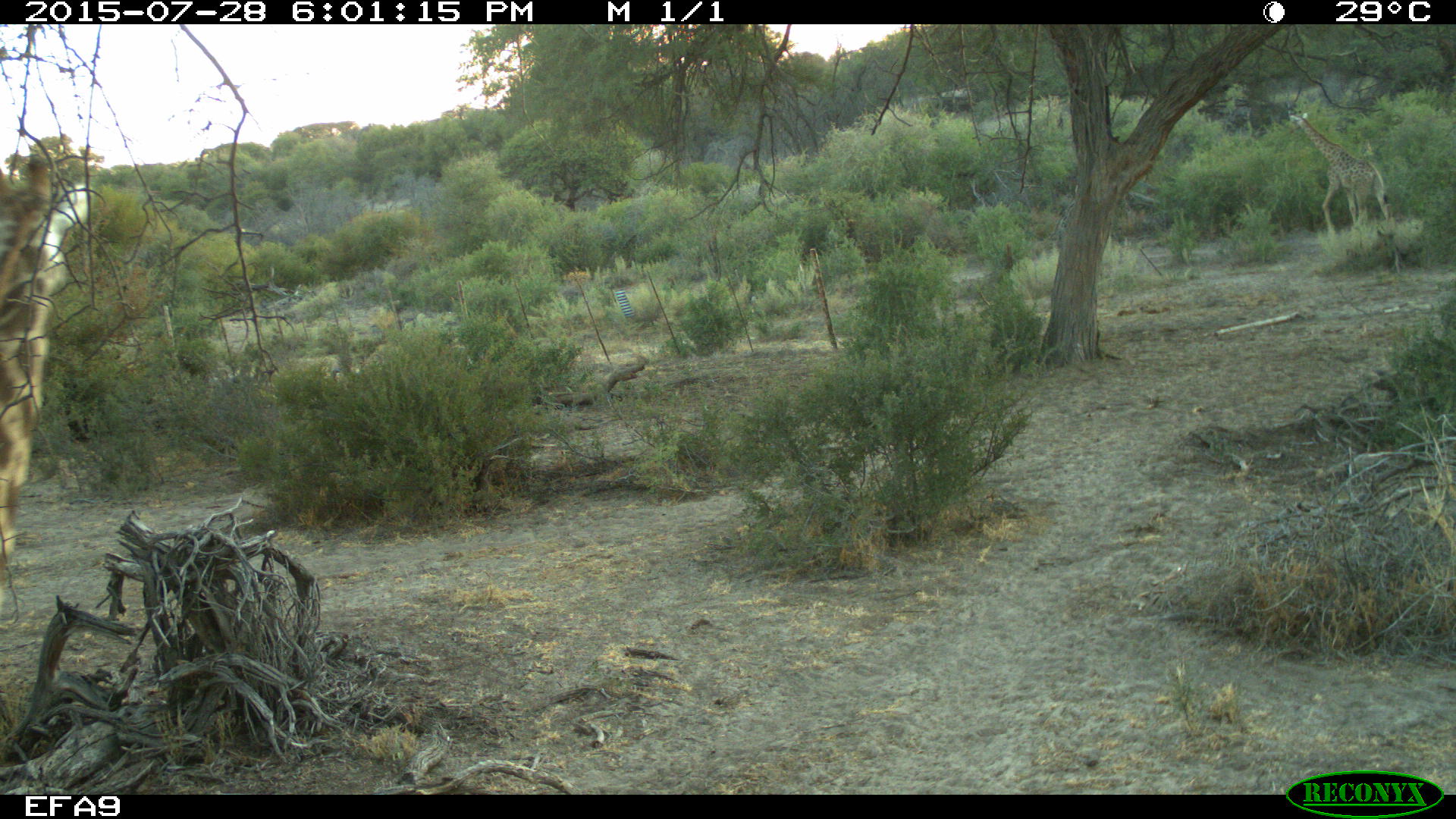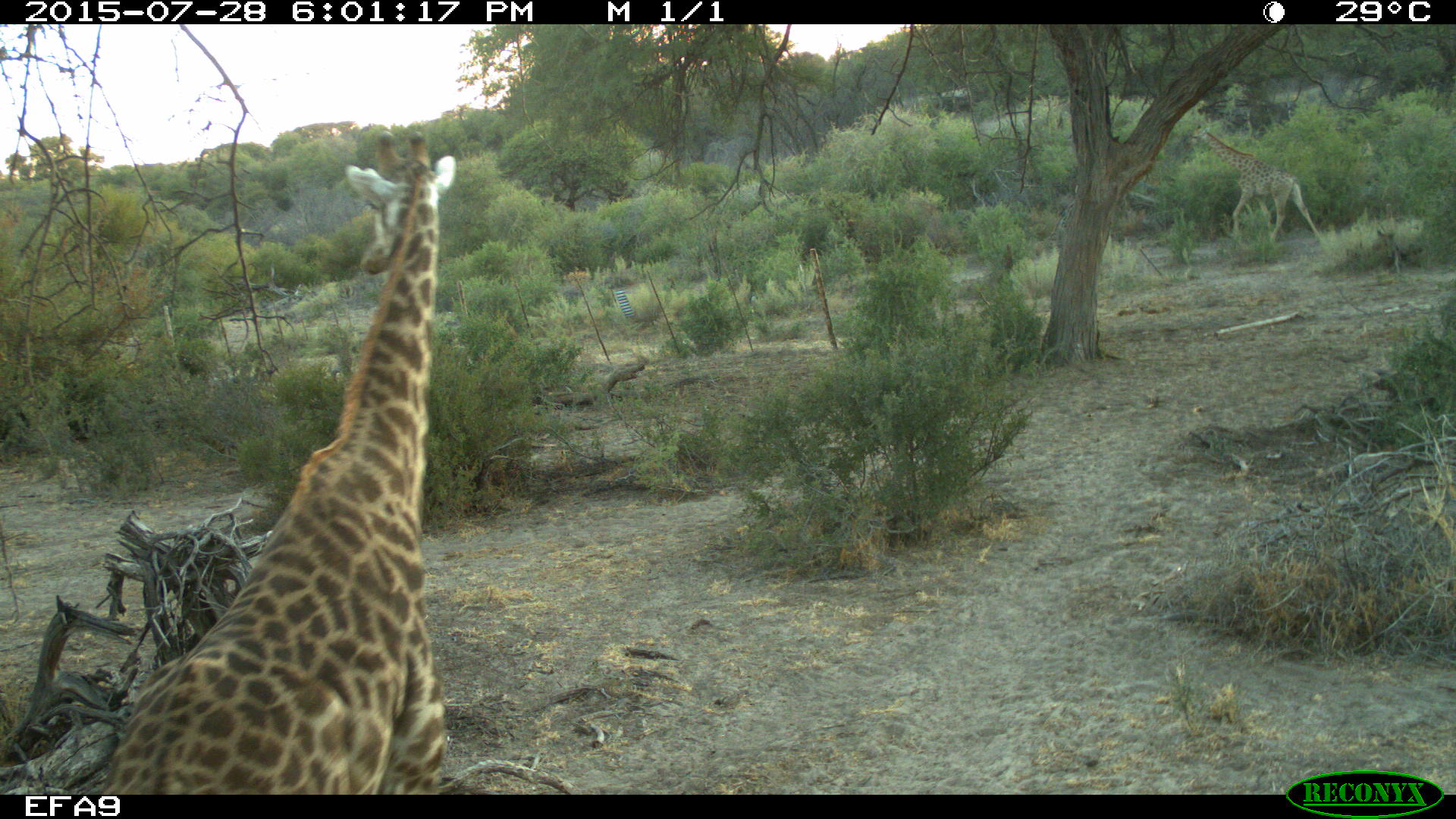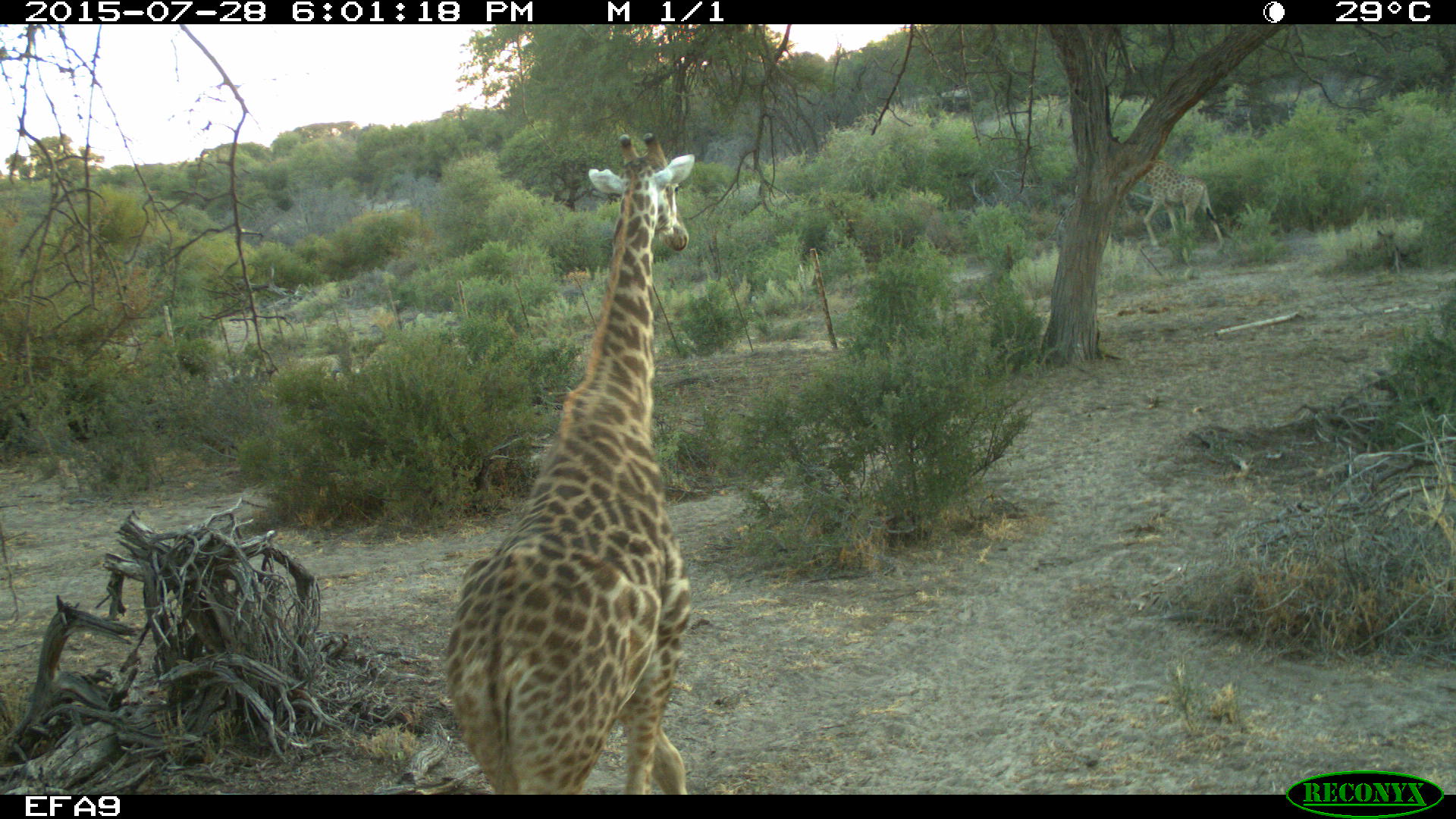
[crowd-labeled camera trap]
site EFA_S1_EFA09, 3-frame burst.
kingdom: Animalia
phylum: Chordata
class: Mammalia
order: Artiodactyla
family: Giraffidae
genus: Giraffa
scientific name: Giraffa camelopardalis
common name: giraffe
Giraffe (Giraffa camelopardalis), count 1. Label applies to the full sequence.